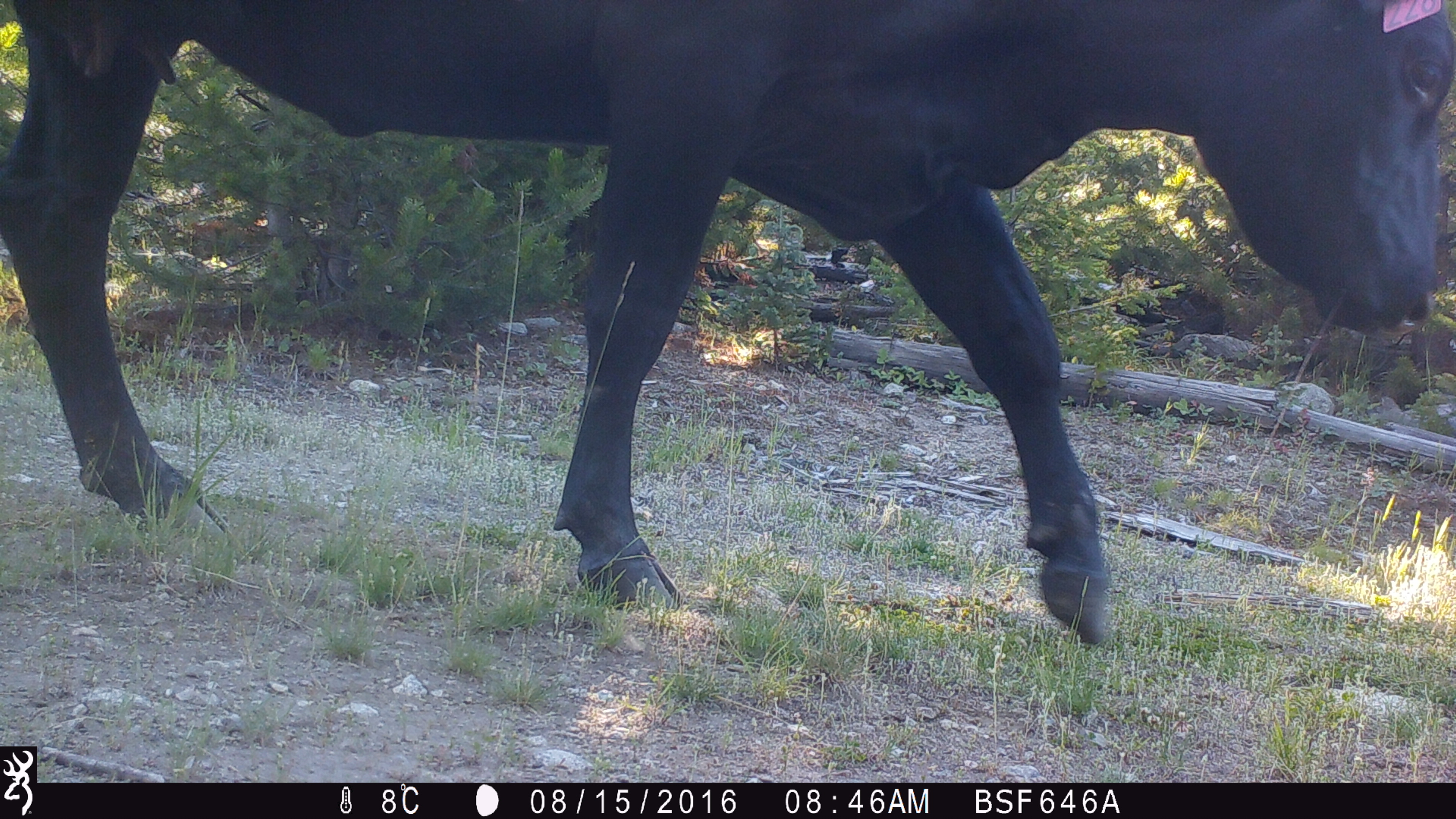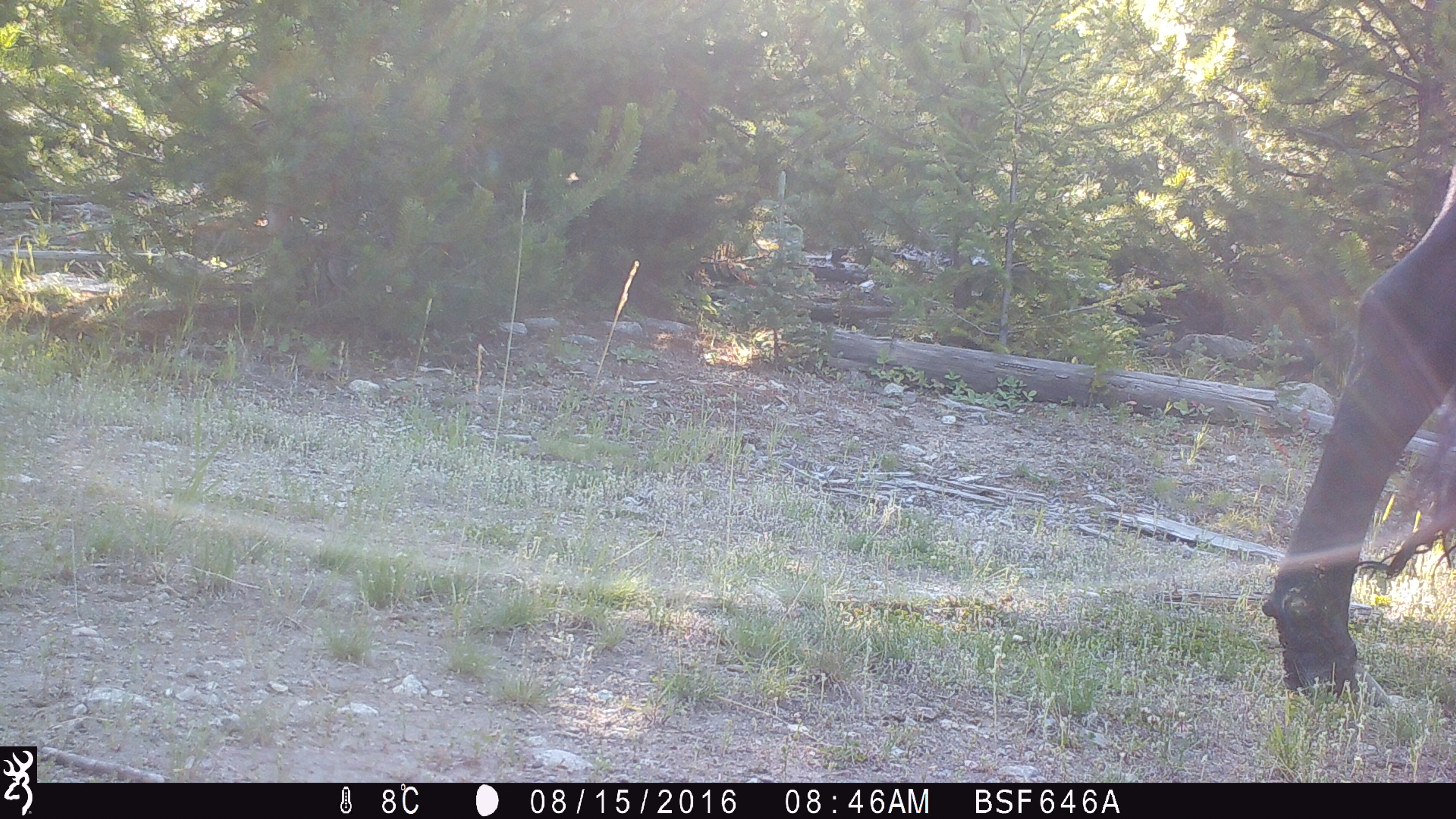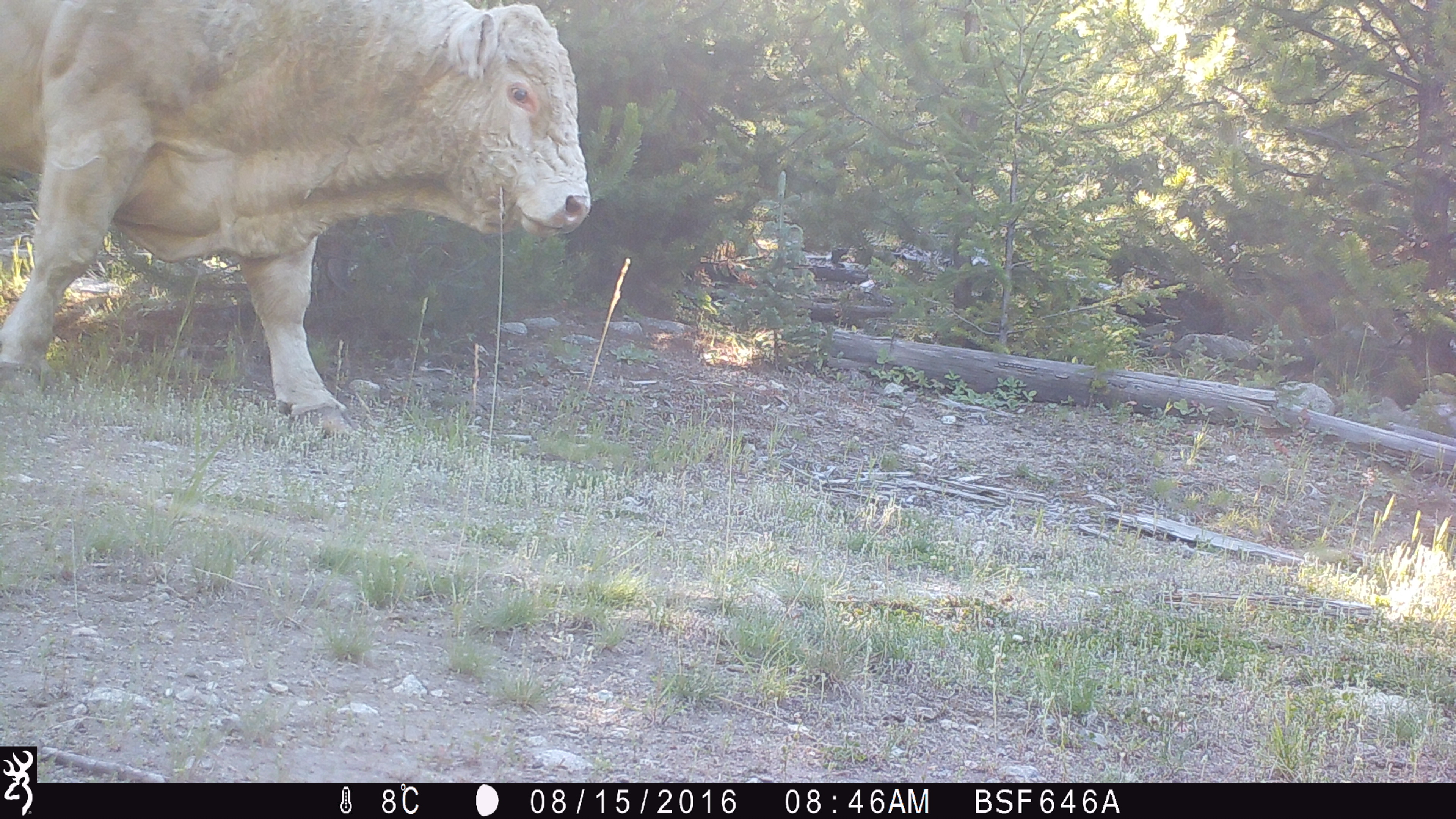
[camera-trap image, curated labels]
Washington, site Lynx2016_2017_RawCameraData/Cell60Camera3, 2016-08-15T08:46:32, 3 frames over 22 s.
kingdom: Animalia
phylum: Chordata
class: Mammalia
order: Artiodactyla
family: Bovidae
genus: Bos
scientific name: Bos taurus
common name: domestic cattle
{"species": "domestic cattle (Bos taurus)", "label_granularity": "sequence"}